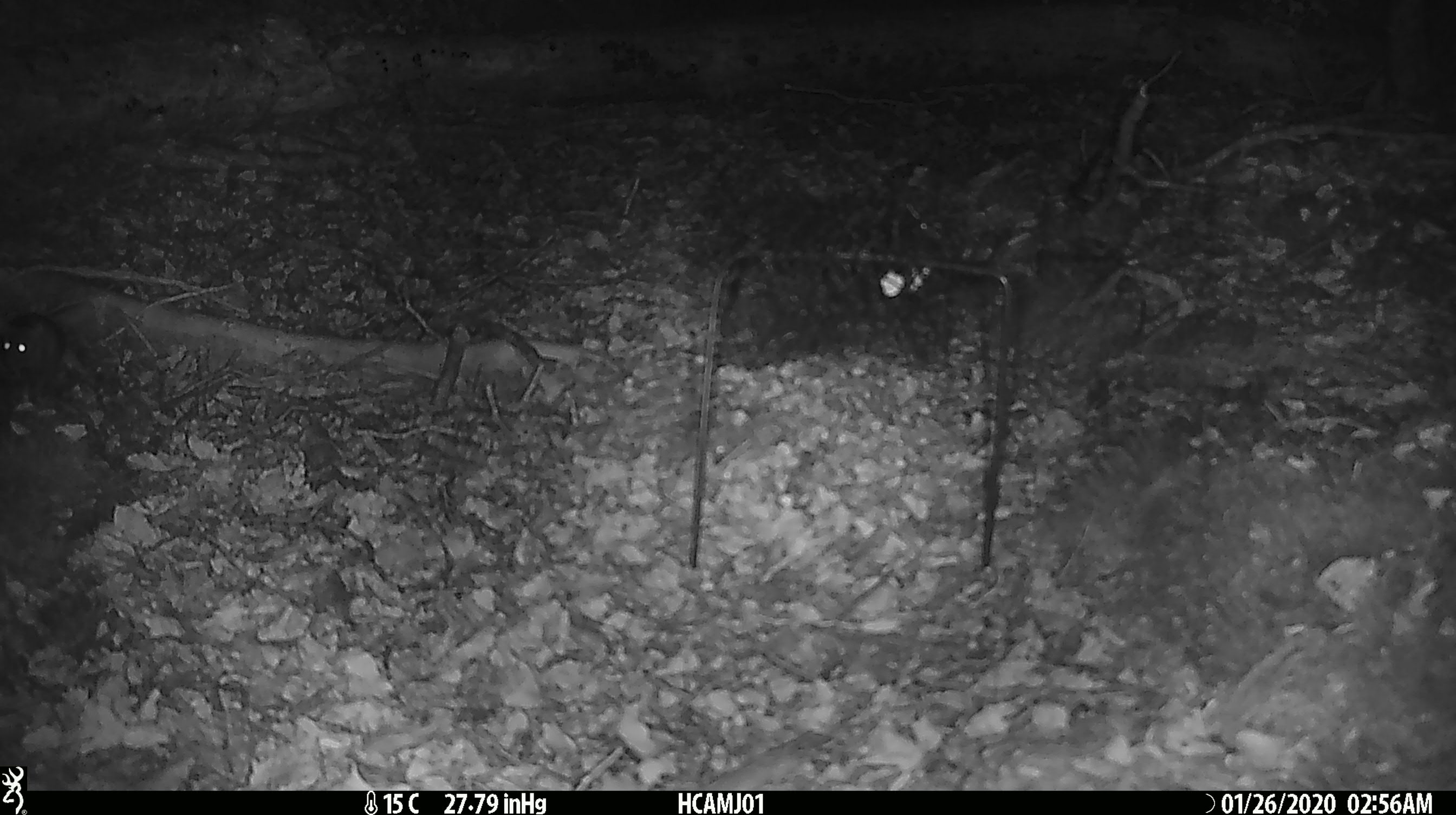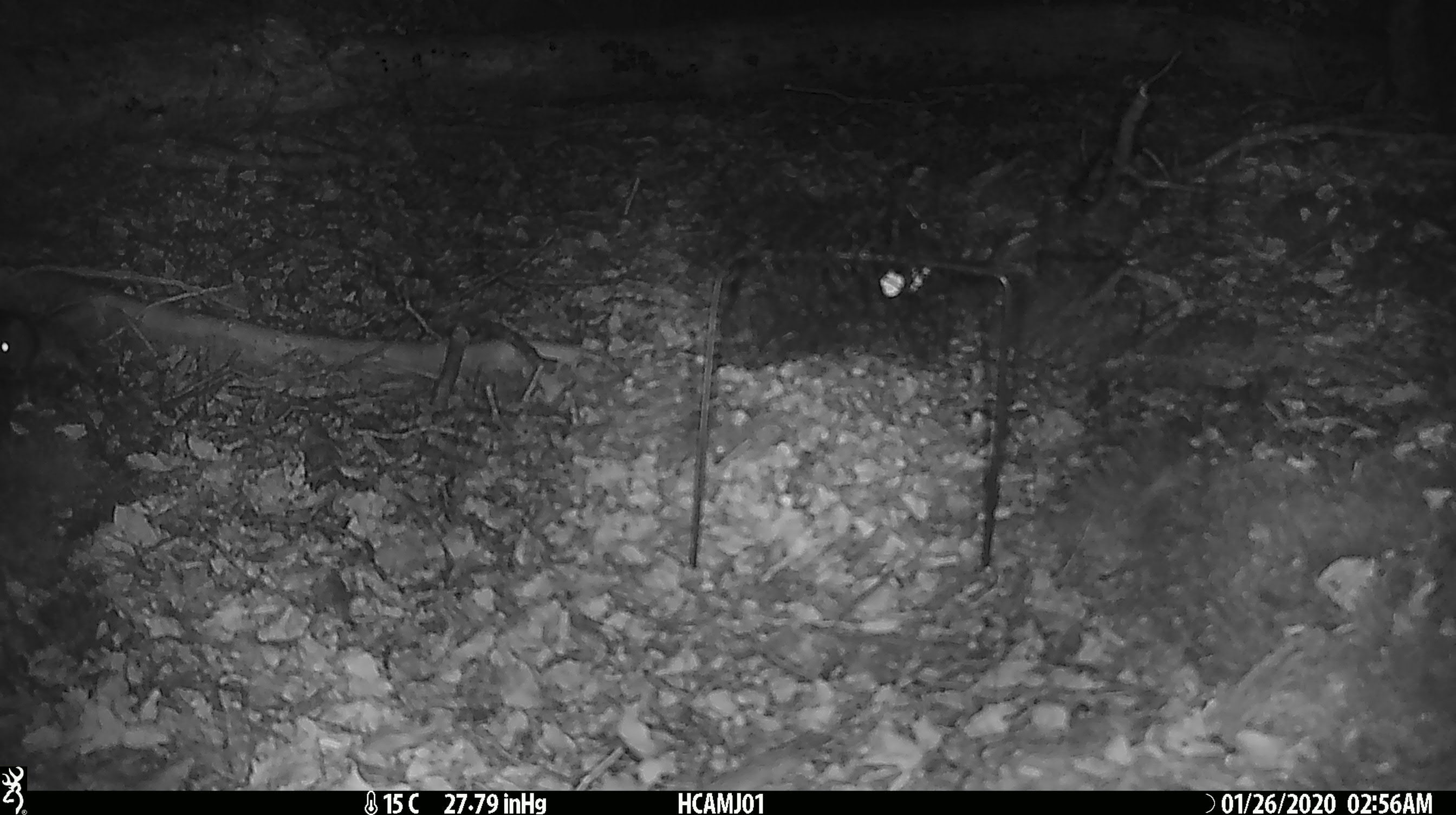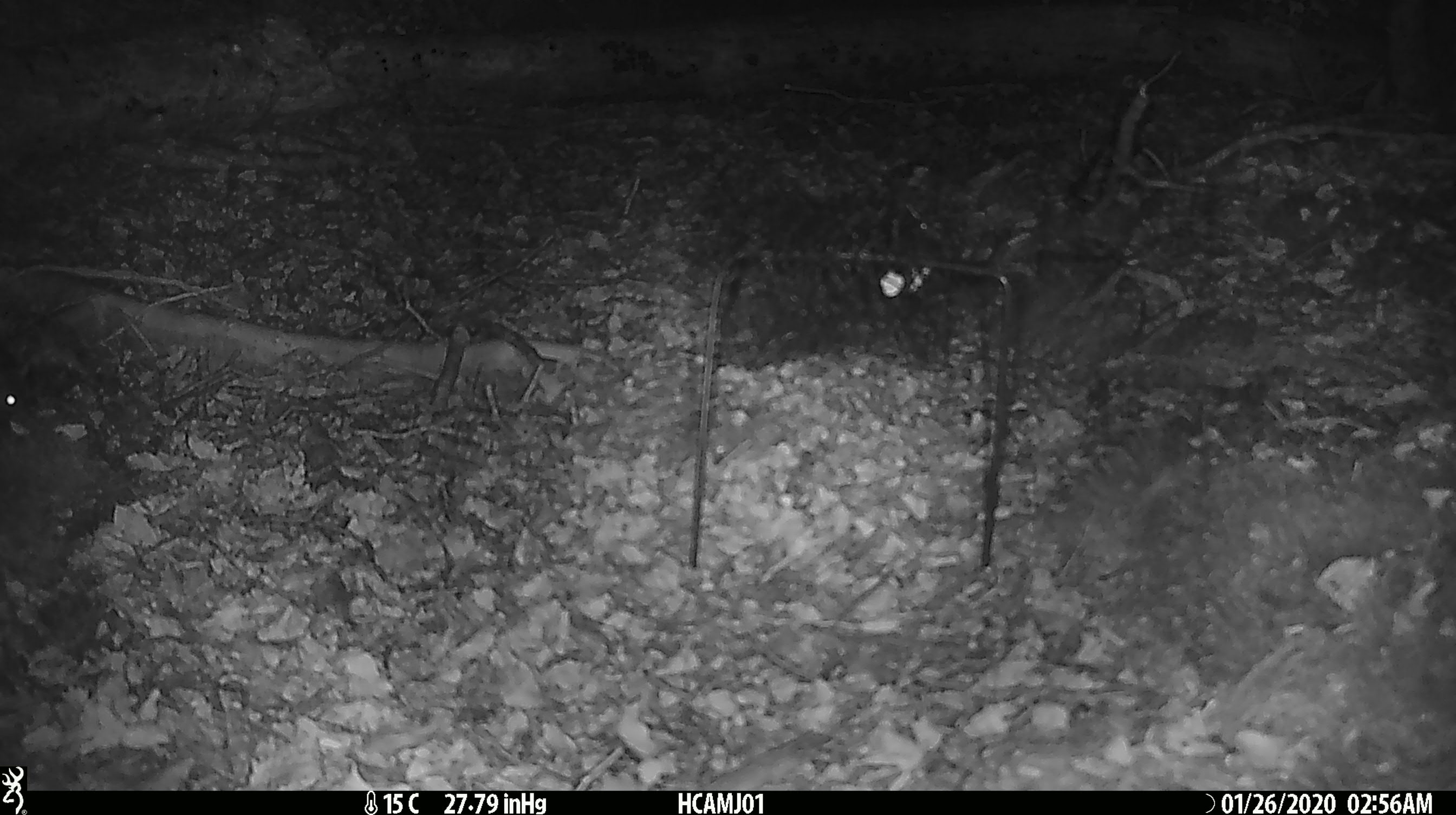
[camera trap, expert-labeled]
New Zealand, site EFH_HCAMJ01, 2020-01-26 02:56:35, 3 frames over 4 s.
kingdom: Animalia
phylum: Chordata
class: Mammalia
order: Rodentia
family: Muridae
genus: Mus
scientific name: Mus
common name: mouse